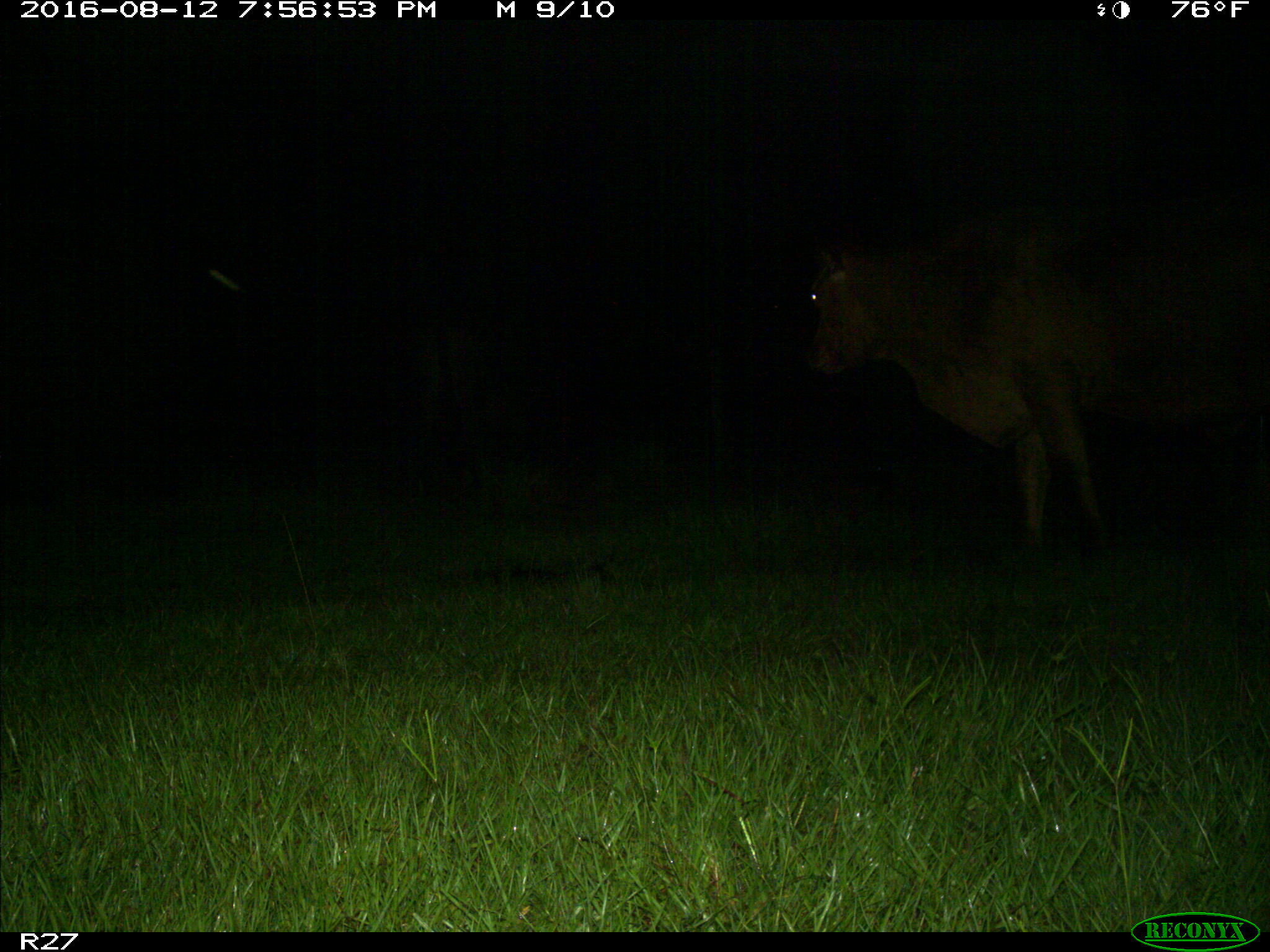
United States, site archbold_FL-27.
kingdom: Animalia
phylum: Chordata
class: Mammalia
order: Artiodactyla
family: Bovidae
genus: Bos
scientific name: Bos taurus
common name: domestic cow